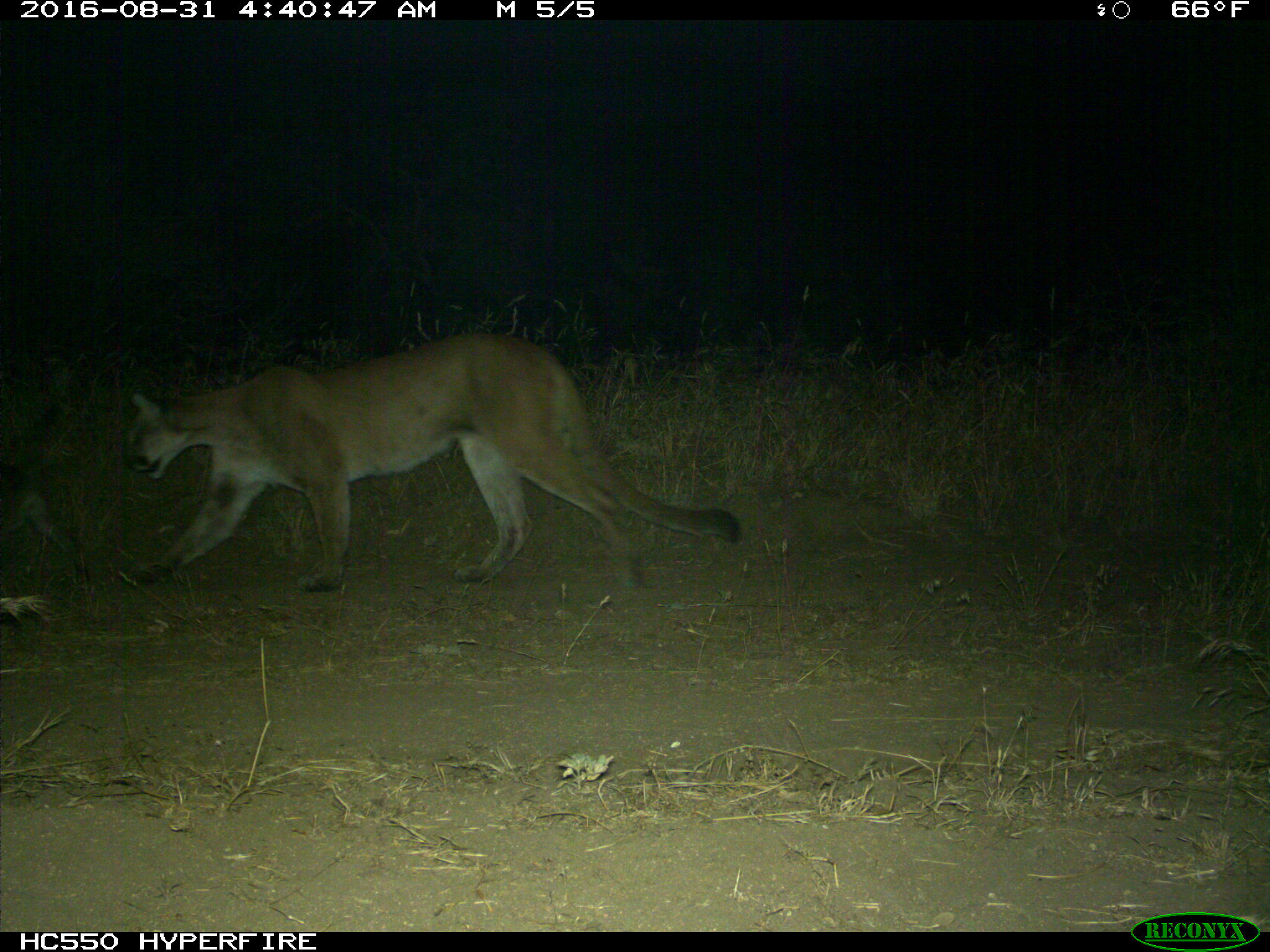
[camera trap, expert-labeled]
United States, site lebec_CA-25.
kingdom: Animalia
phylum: Chordata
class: Mammalia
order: Carnivora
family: Felidae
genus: Puma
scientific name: Puma concolor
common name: mountain lion